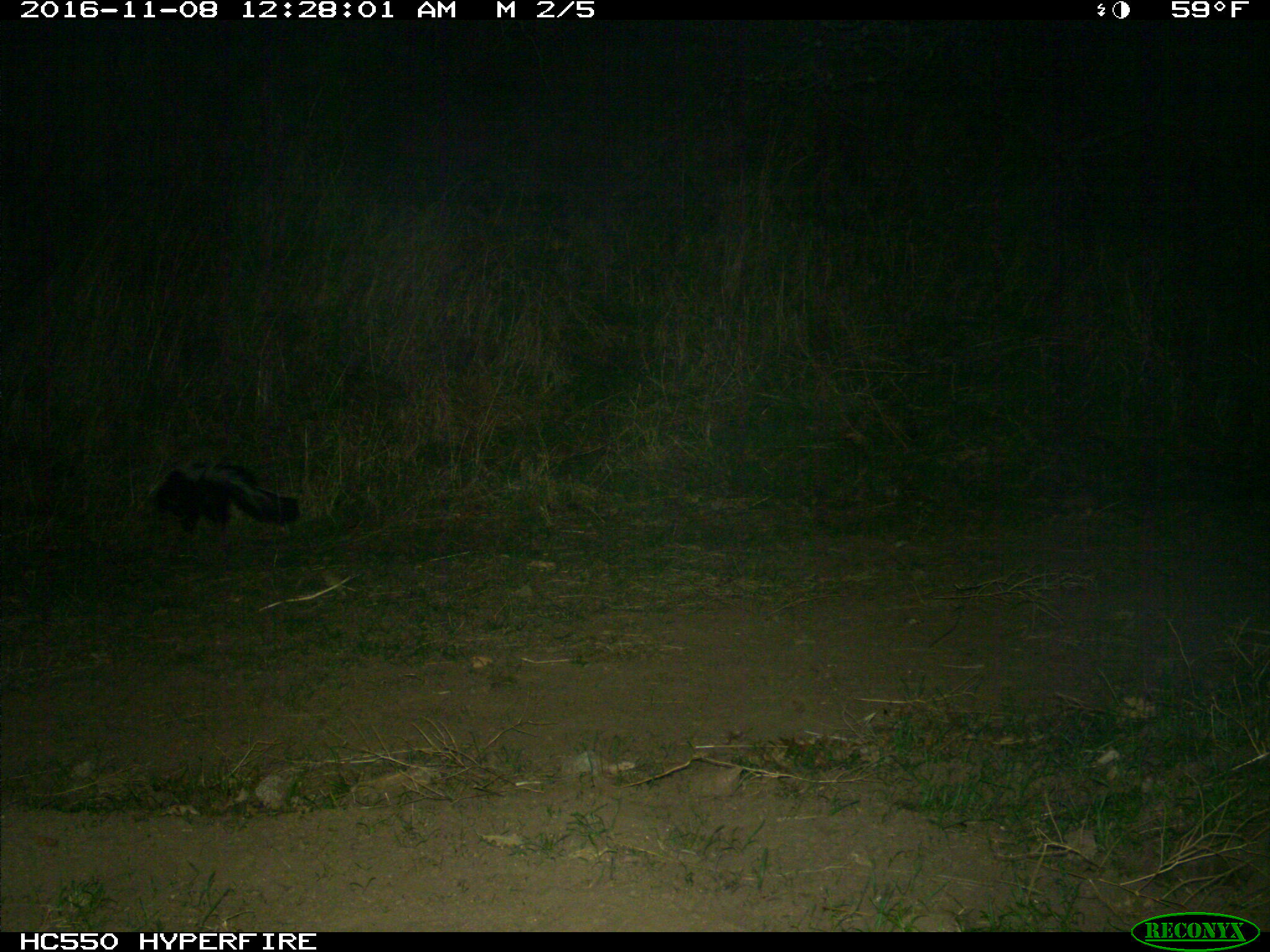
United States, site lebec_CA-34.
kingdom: Animalia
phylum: Chordata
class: Mammalia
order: Carnivora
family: Mephitidae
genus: Mephitis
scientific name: Mephitis mephitis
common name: striped skunk